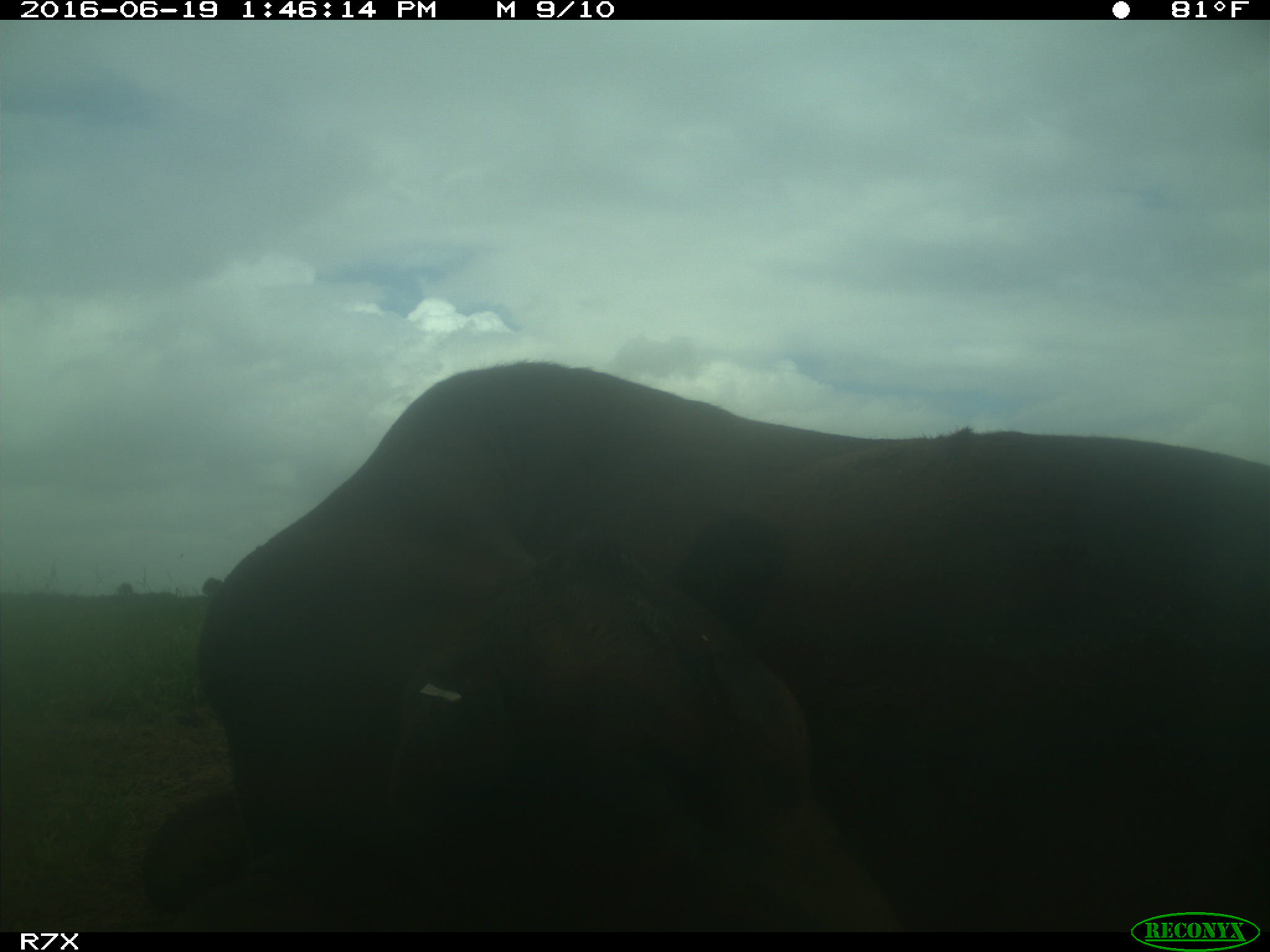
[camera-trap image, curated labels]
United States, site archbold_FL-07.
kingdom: Animalia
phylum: Chordata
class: Mammalia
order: Artiodactyla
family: Bovidae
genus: Bos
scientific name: Bos taurus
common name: domestic cow